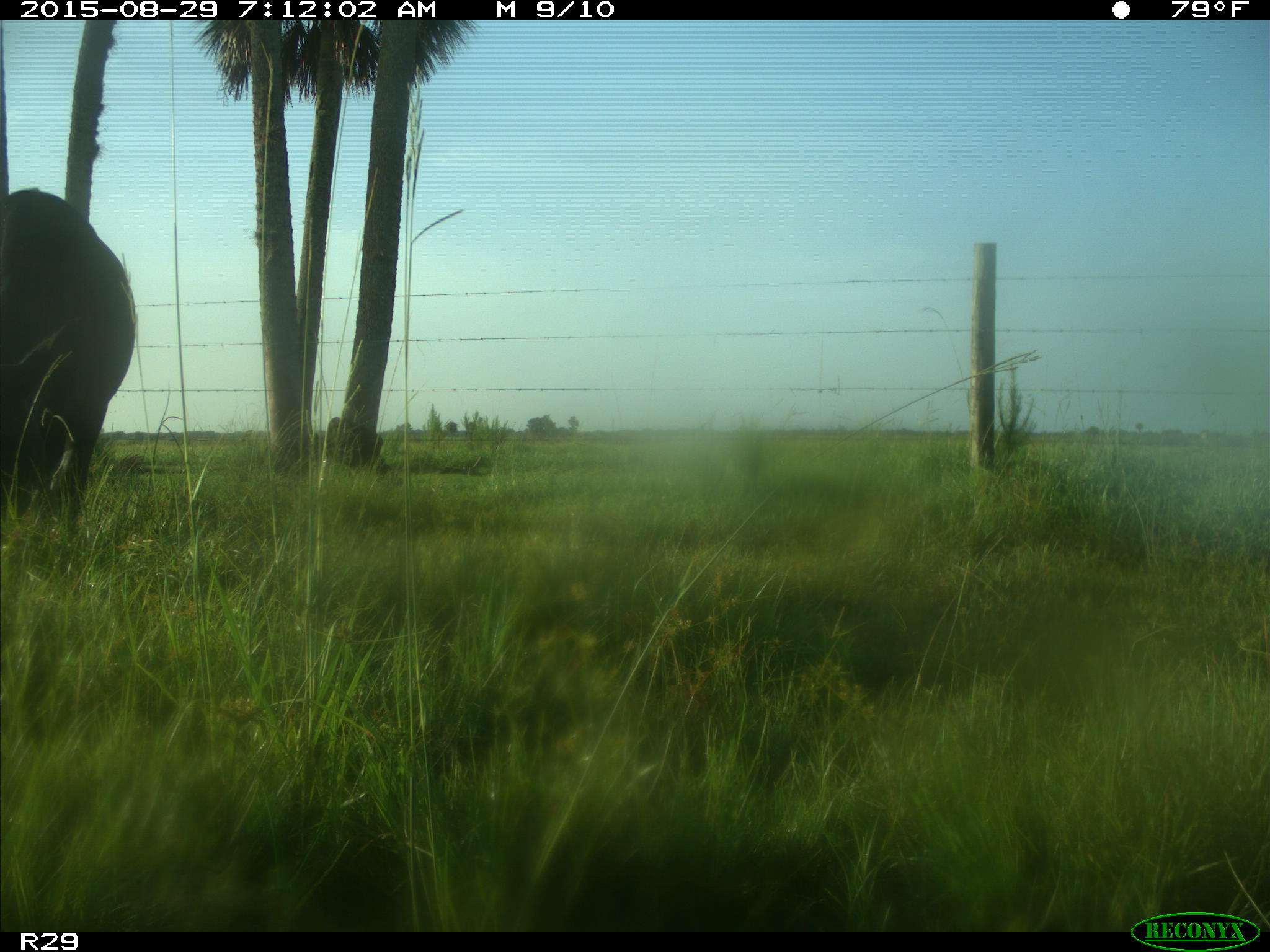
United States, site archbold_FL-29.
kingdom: Animalia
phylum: Chordata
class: Mammalia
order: Artiodactyla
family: Bovidae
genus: Bos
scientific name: Bos taurus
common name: domestic cow